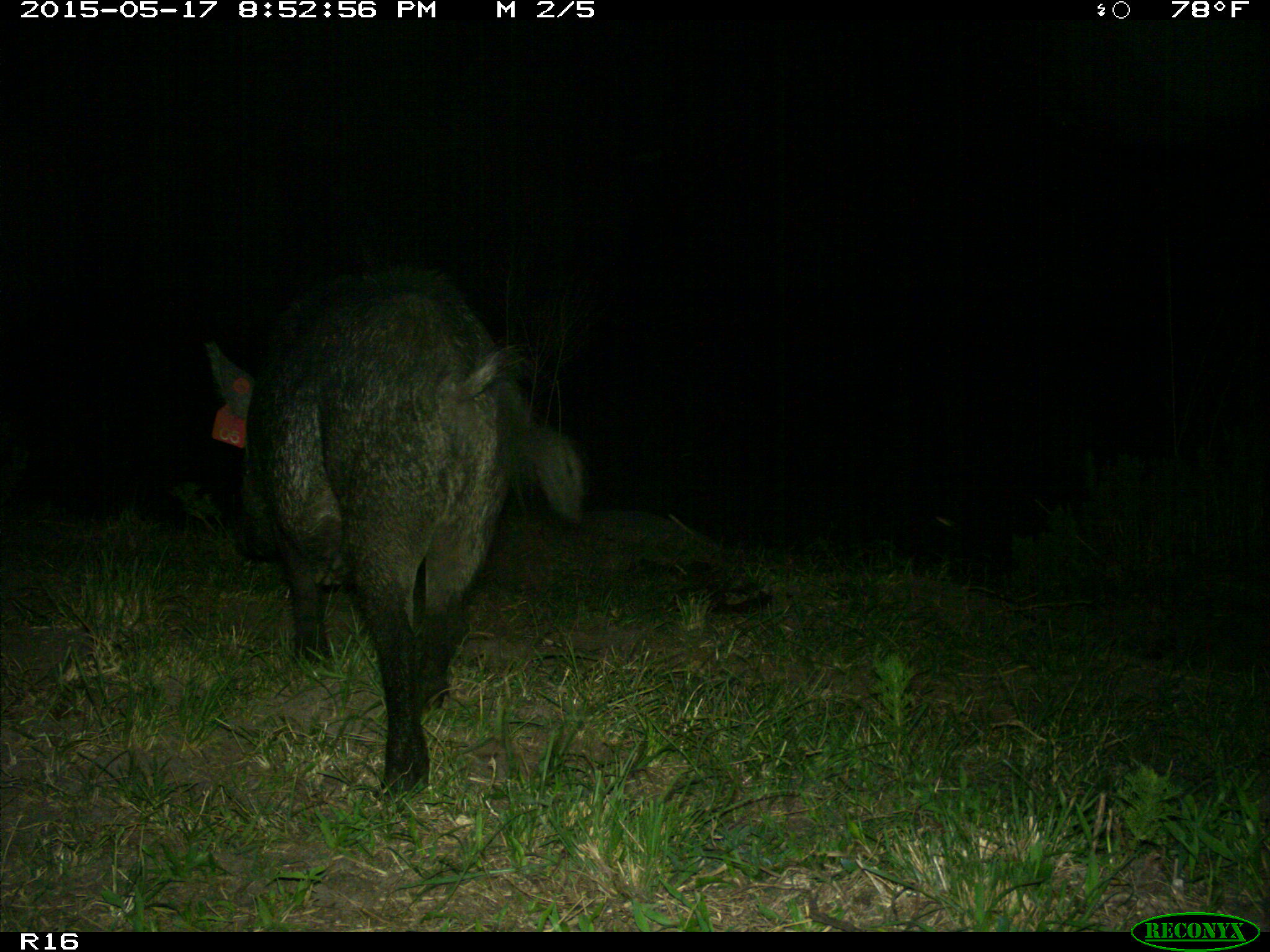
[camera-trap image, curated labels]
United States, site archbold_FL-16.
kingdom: Animalia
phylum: Chordata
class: Mammalia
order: Artiodactyla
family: Suidae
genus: Sus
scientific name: Sus scrofa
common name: wild boar